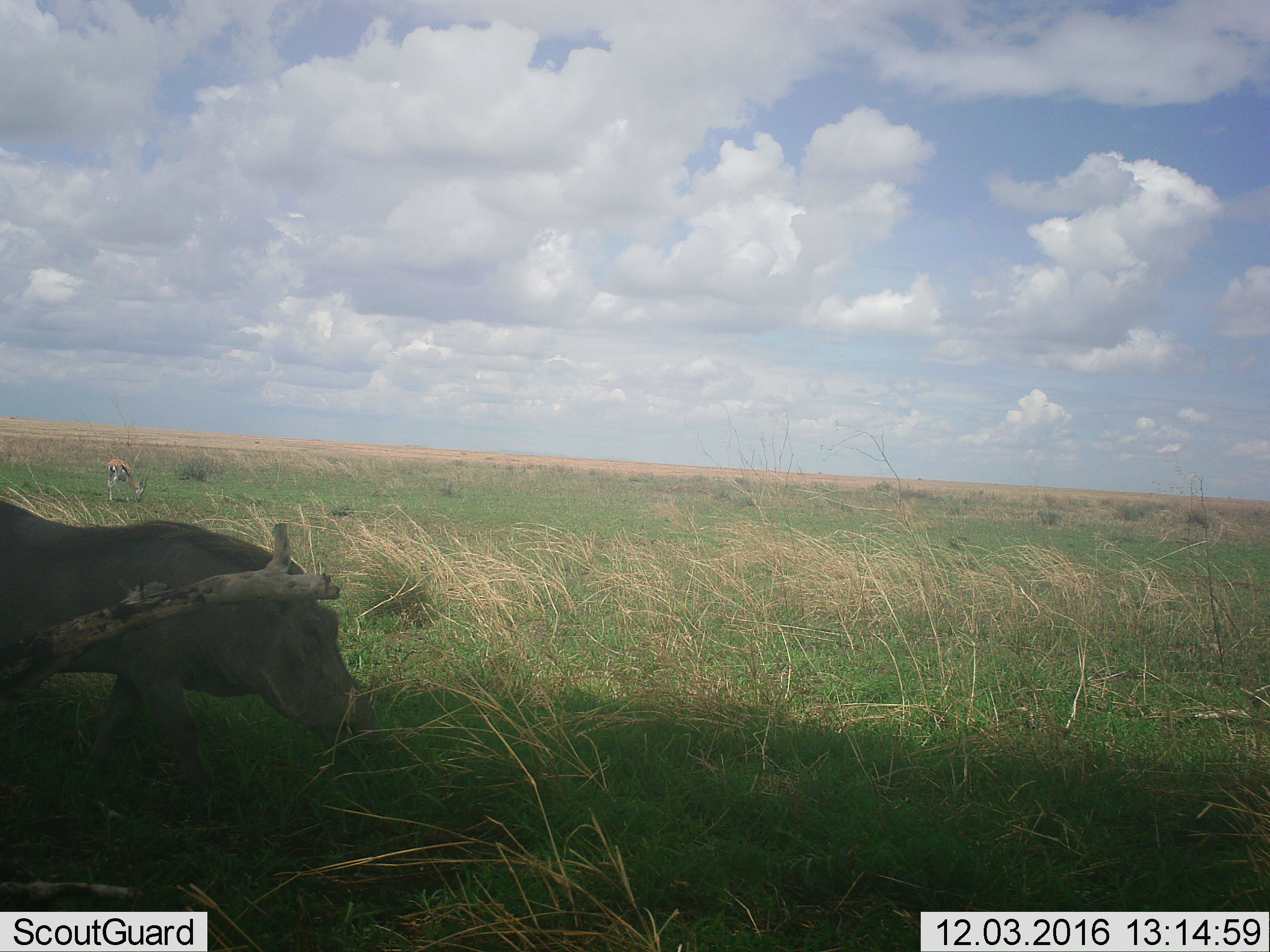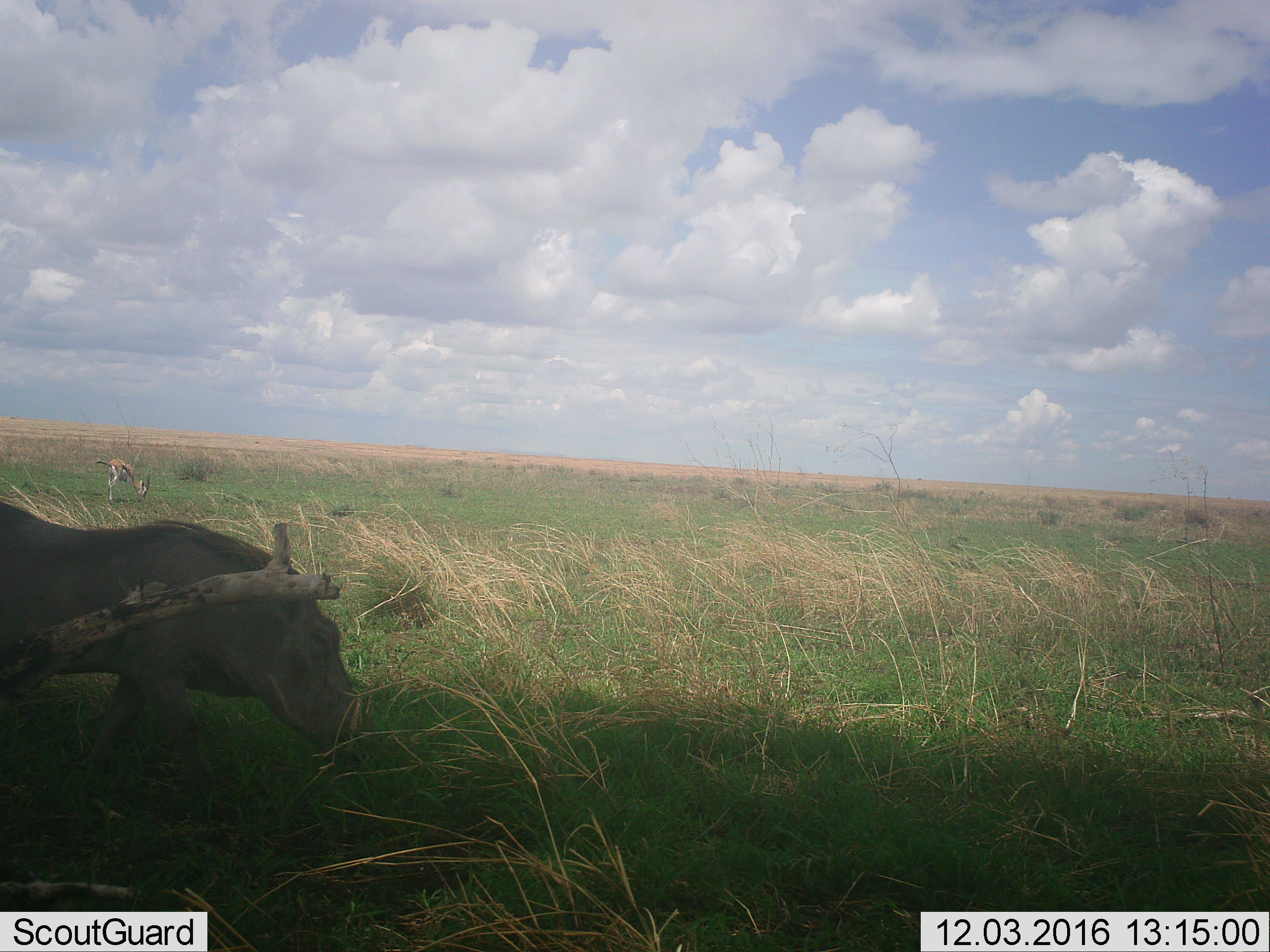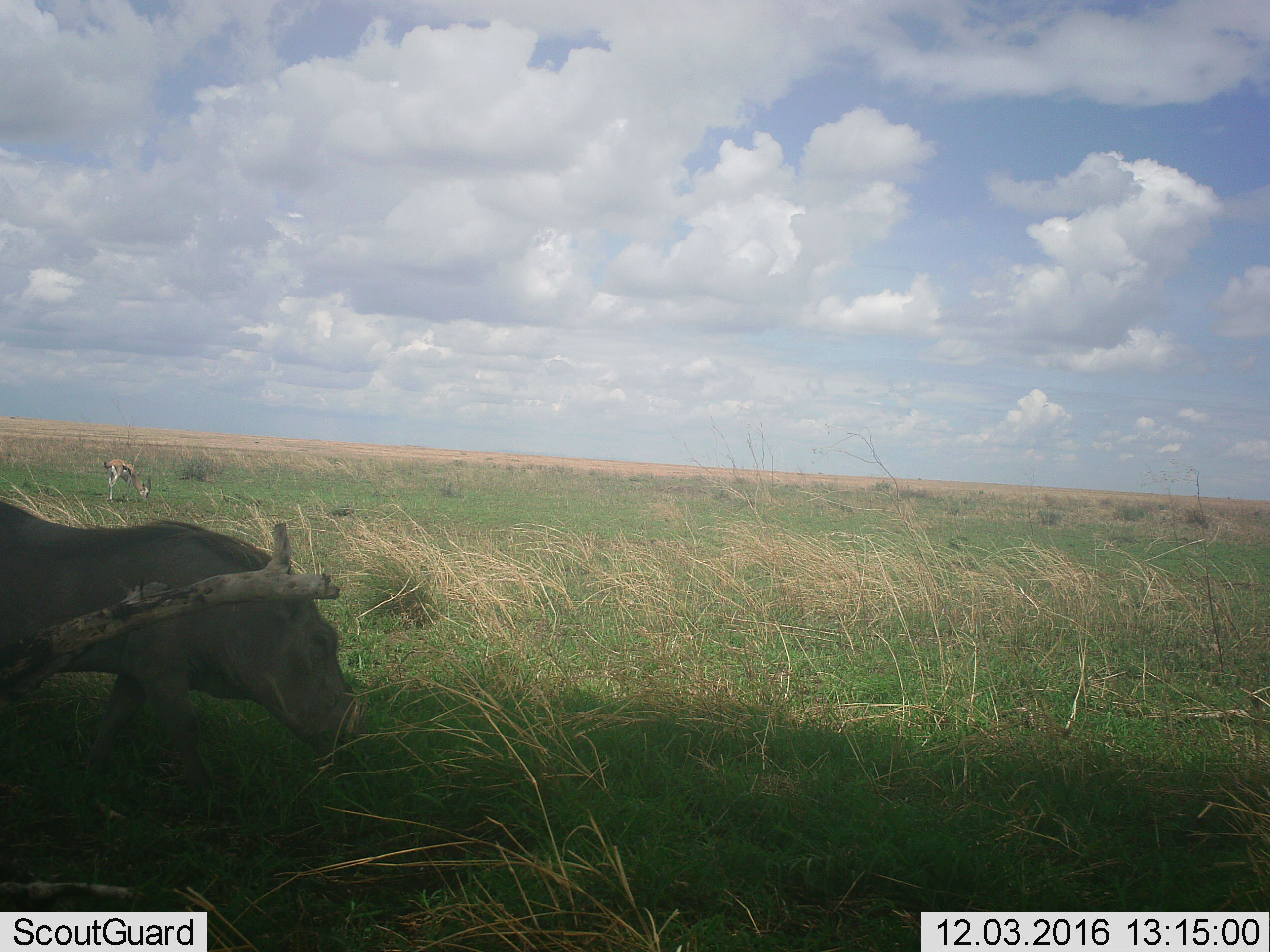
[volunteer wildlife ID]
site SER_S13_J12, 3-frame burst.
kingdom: Animalia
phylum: Chordata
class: Mammalia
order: Artiodactyla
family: Bovidae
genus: Eudorcas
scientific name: Eudorcas thomsonii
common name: thomson's gazelle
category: gazellethomsons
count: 1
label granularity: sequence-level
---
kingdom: Animalia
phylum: Chordata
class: Mammalia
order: Artiodactyla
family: Suidae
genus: Phacochoerus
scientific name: Phacochoerus africanus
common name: warthog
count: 1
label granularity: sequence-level